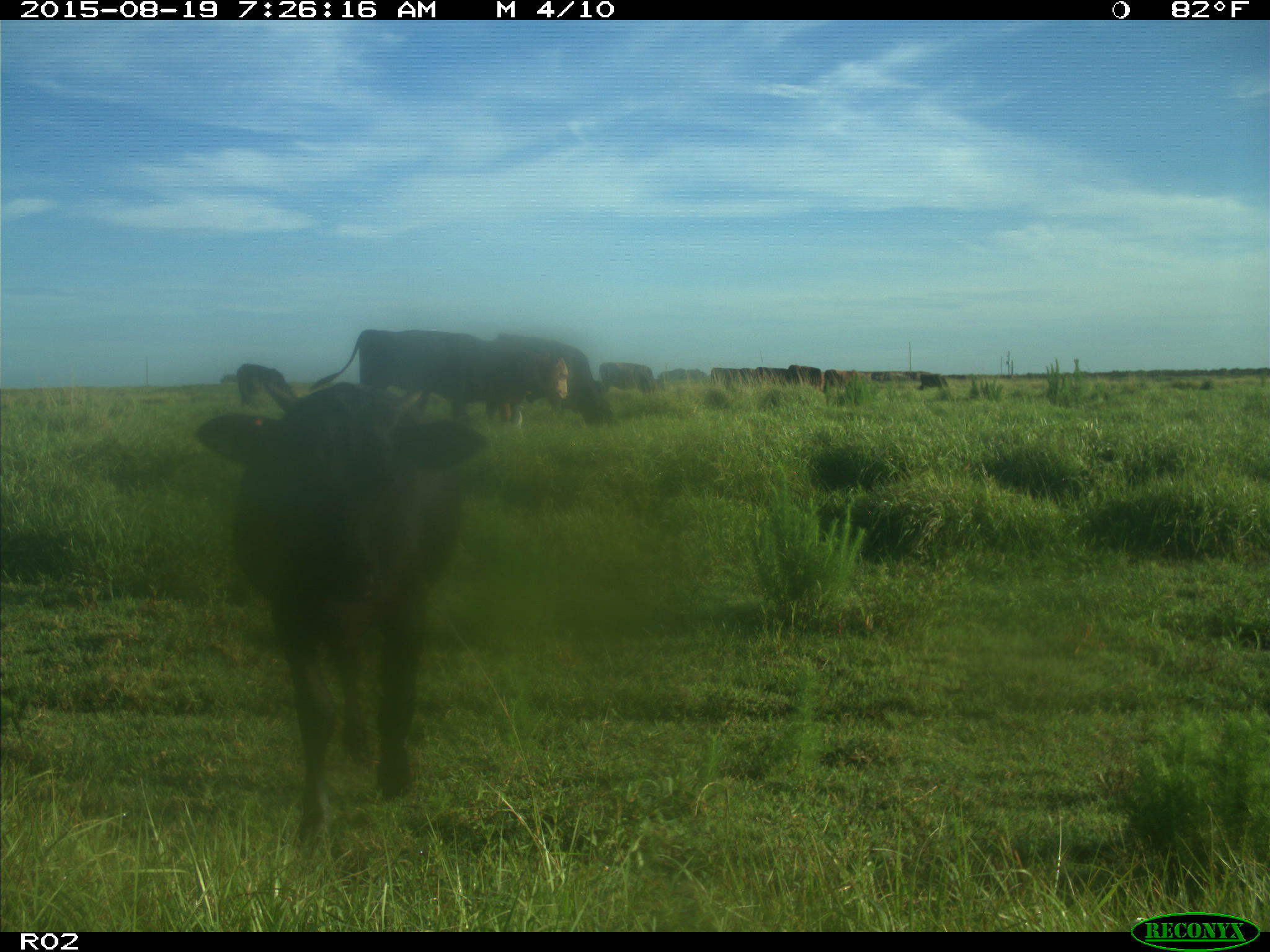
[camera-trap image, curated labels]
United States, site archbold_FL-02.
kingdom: Animalia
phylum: Chordata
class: Mammalia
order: Artiodactyla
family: Bovidae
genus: Bos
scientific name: Bos taurus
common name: domestic cow